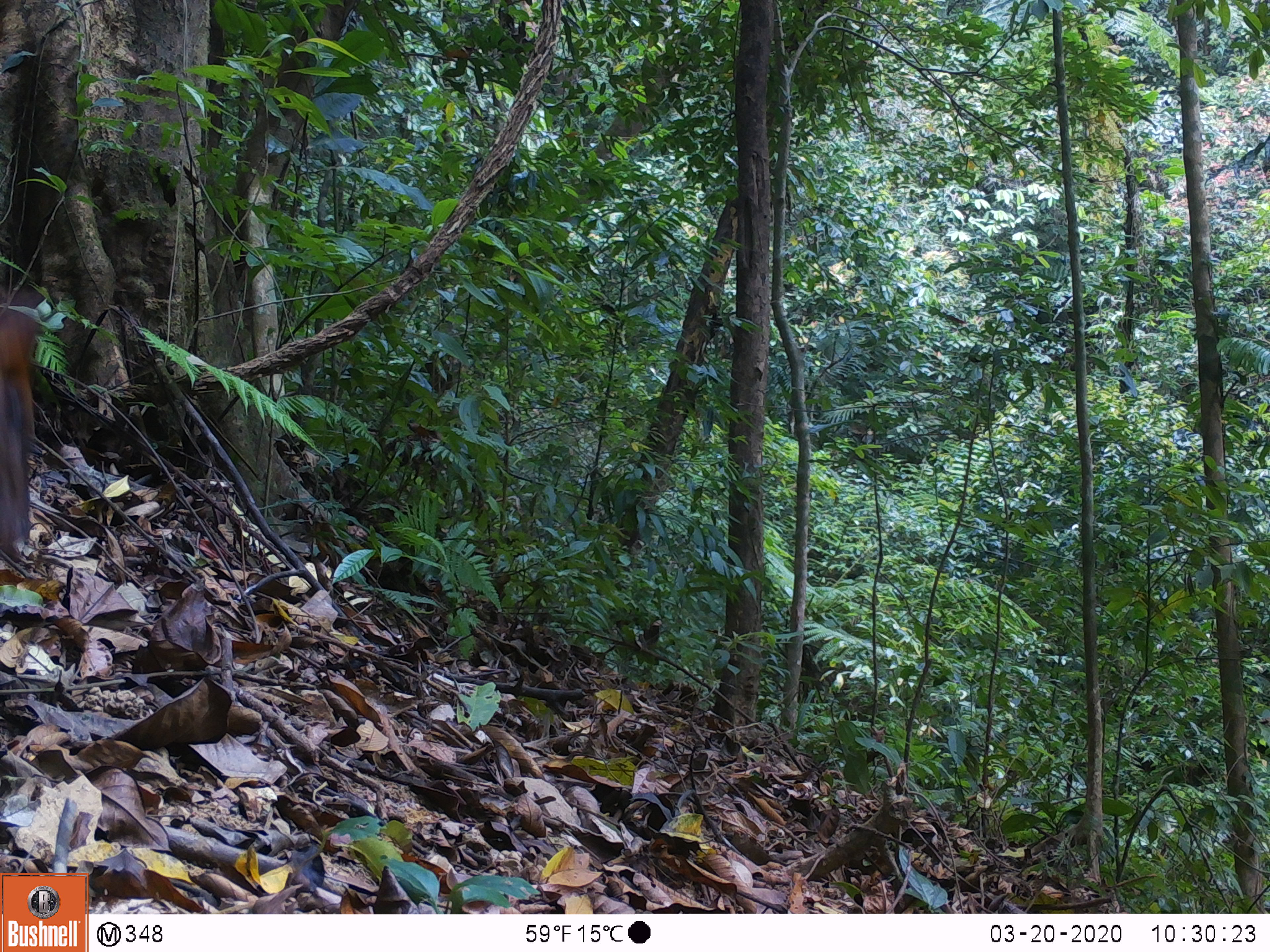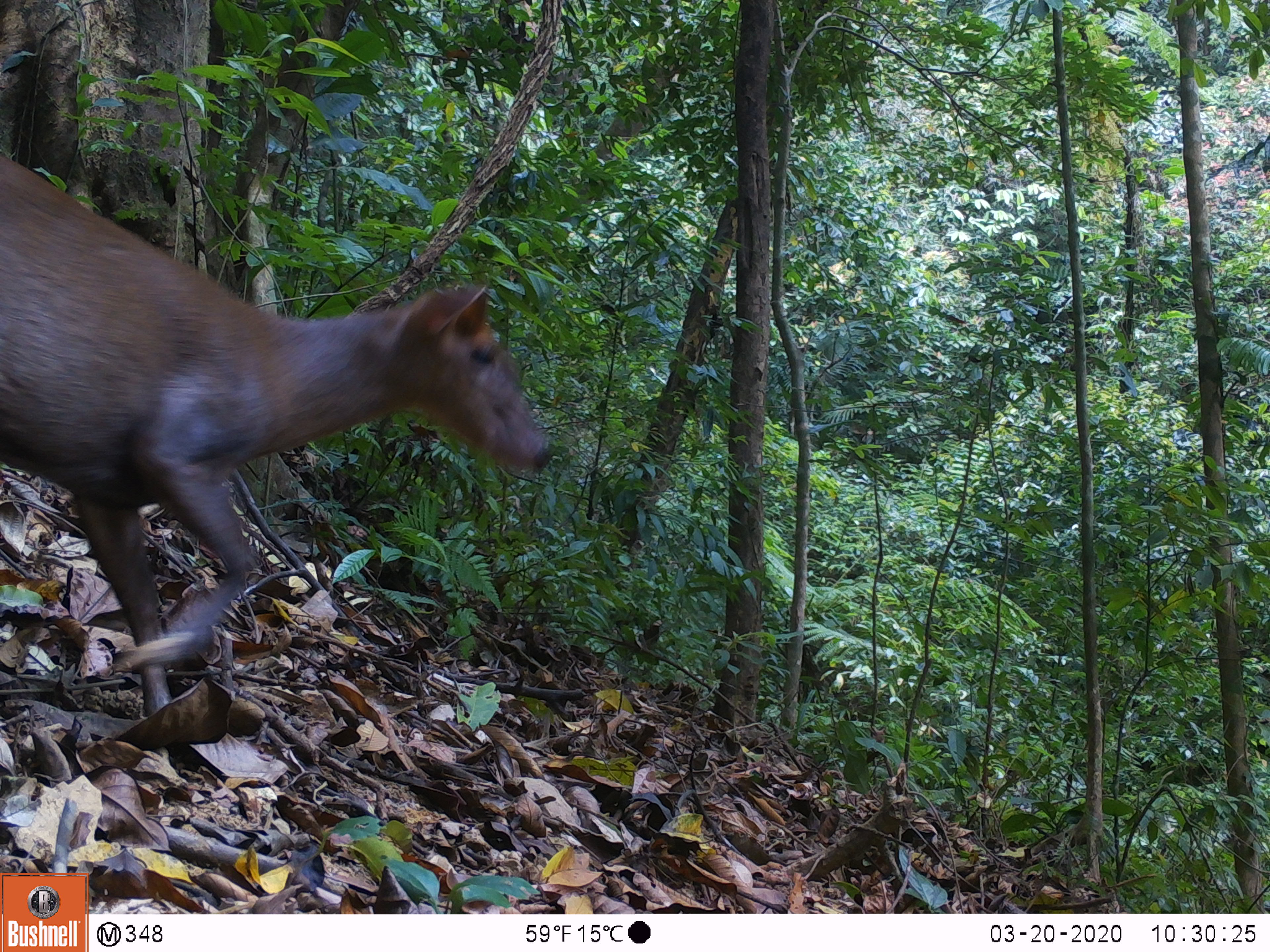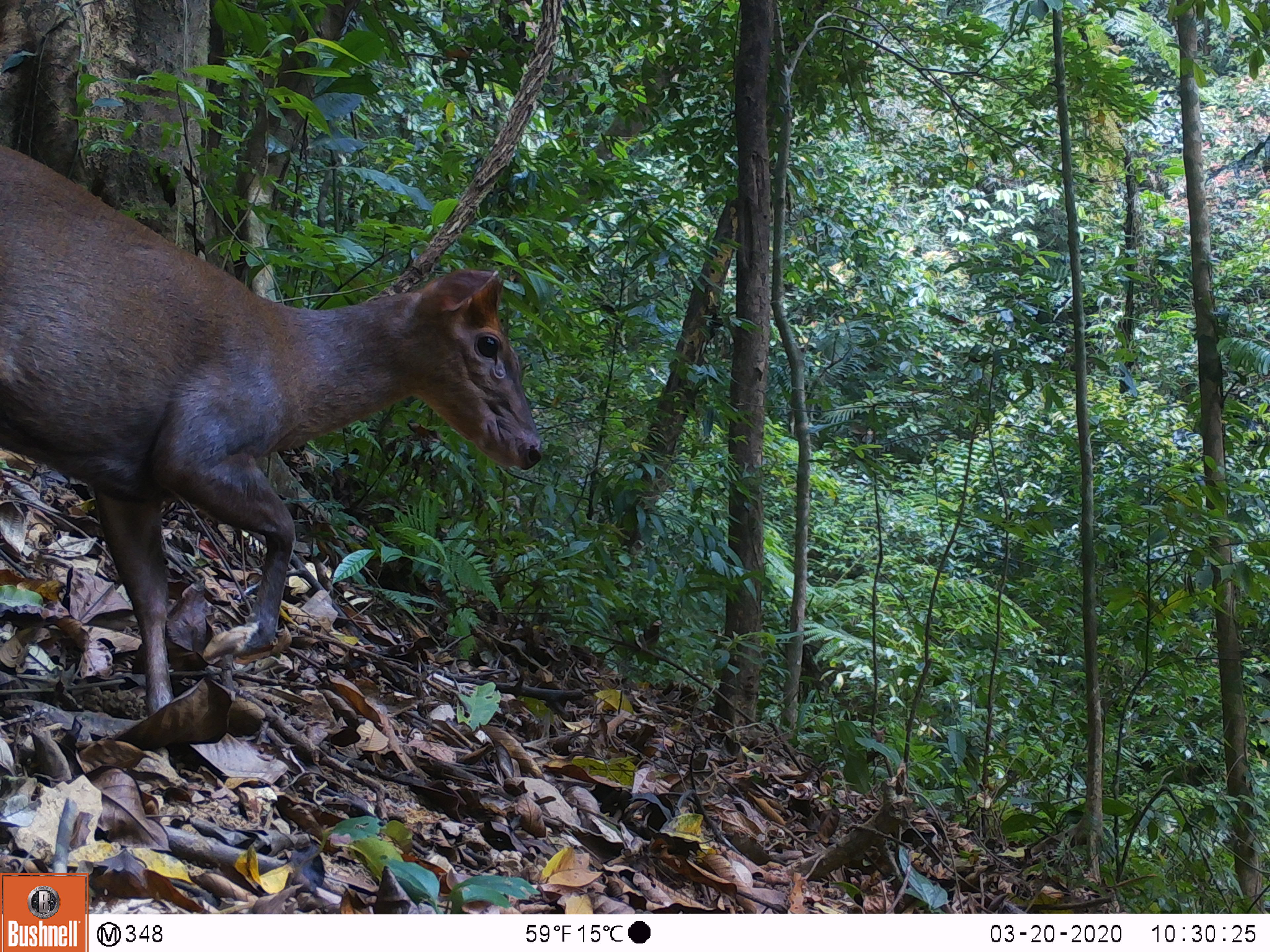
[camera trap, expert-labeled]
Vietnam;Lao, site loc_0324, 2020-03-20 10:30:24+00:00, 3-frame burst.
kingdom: Animalia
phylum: Chordata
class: Mammalia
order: Artiodactyla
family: Cervidae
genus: Muntiacus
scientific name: Muntiacus rooseveltorum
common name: roosevelt's muntjac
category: roosevelts muntjac group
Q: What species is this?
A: Roosevelts muntjac group (roosevelt's muntjac) (Muntiacus rooseveltorum).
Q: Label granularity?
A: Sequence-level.